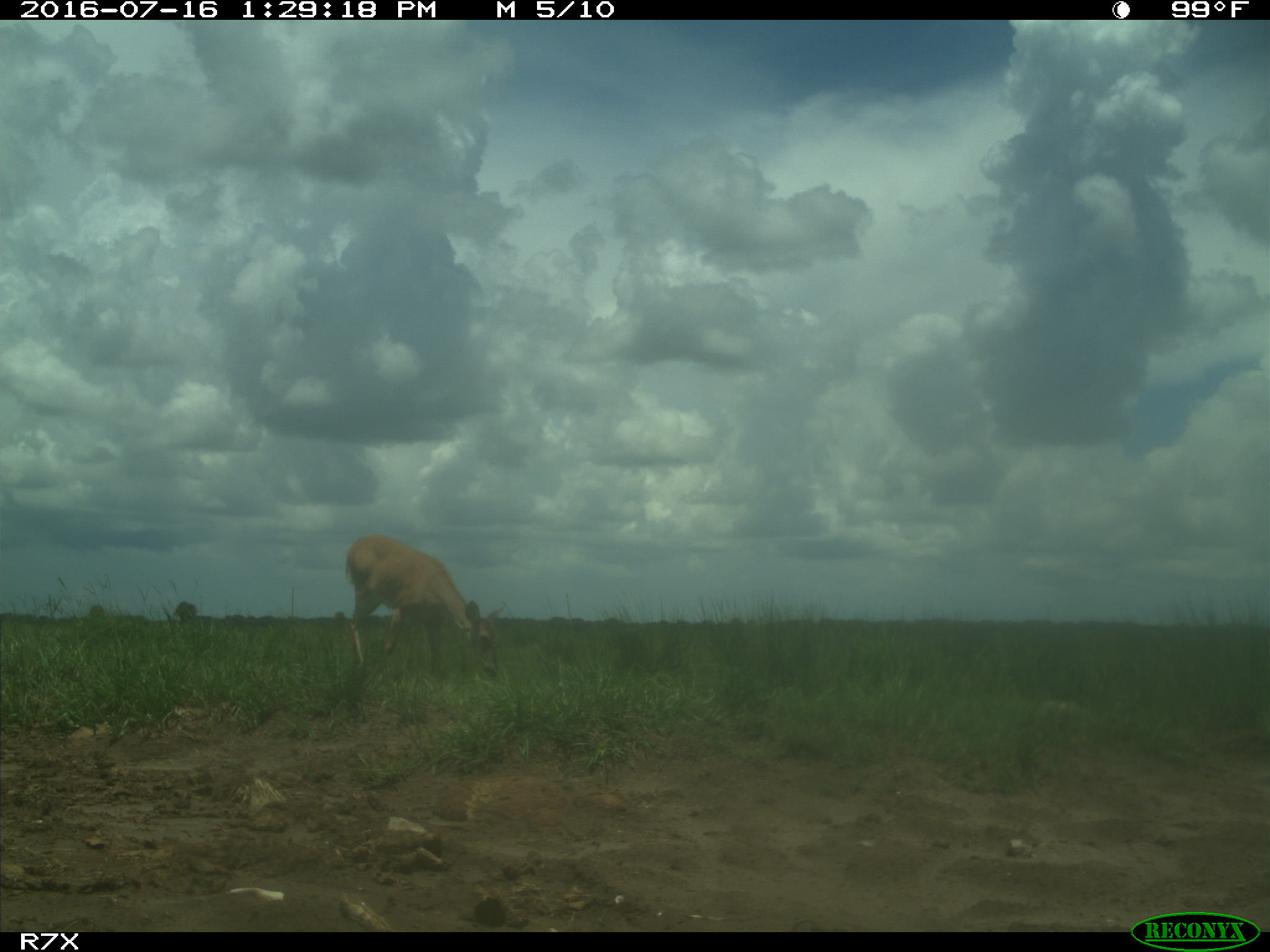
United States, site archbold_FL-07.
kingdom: Animalia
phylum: Chordata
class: Mammalia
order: Artiodactyla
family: Cervidae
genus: Odocoileus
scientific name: Odocoileus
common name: deer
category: unidentified deer